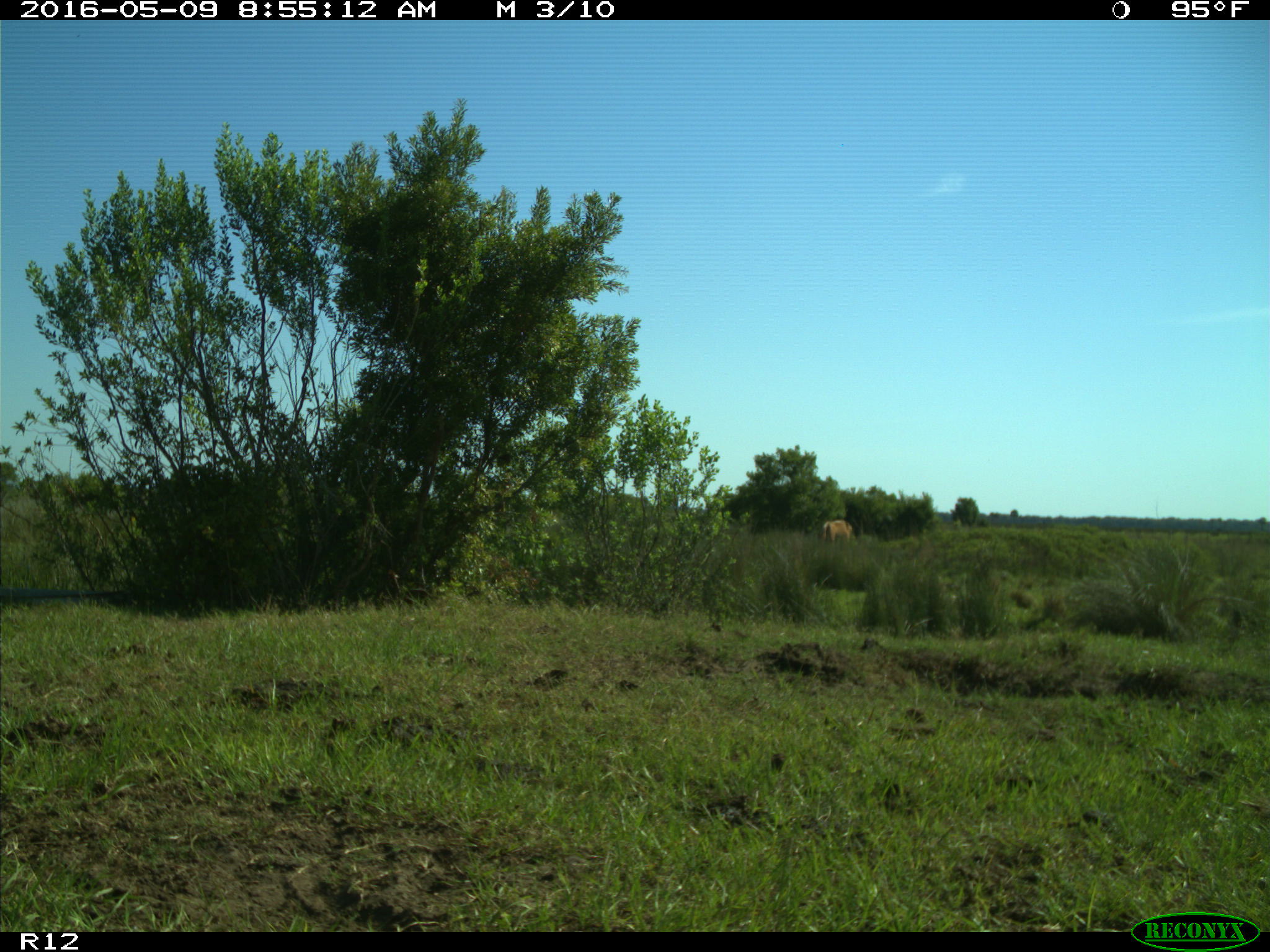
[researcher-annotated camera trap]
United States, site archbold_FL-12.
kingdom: Animalia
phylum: Chordata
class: Mammalia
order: Artiodactyla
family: Bovidae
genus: Bos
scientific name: Bos taurus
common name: domestic cow